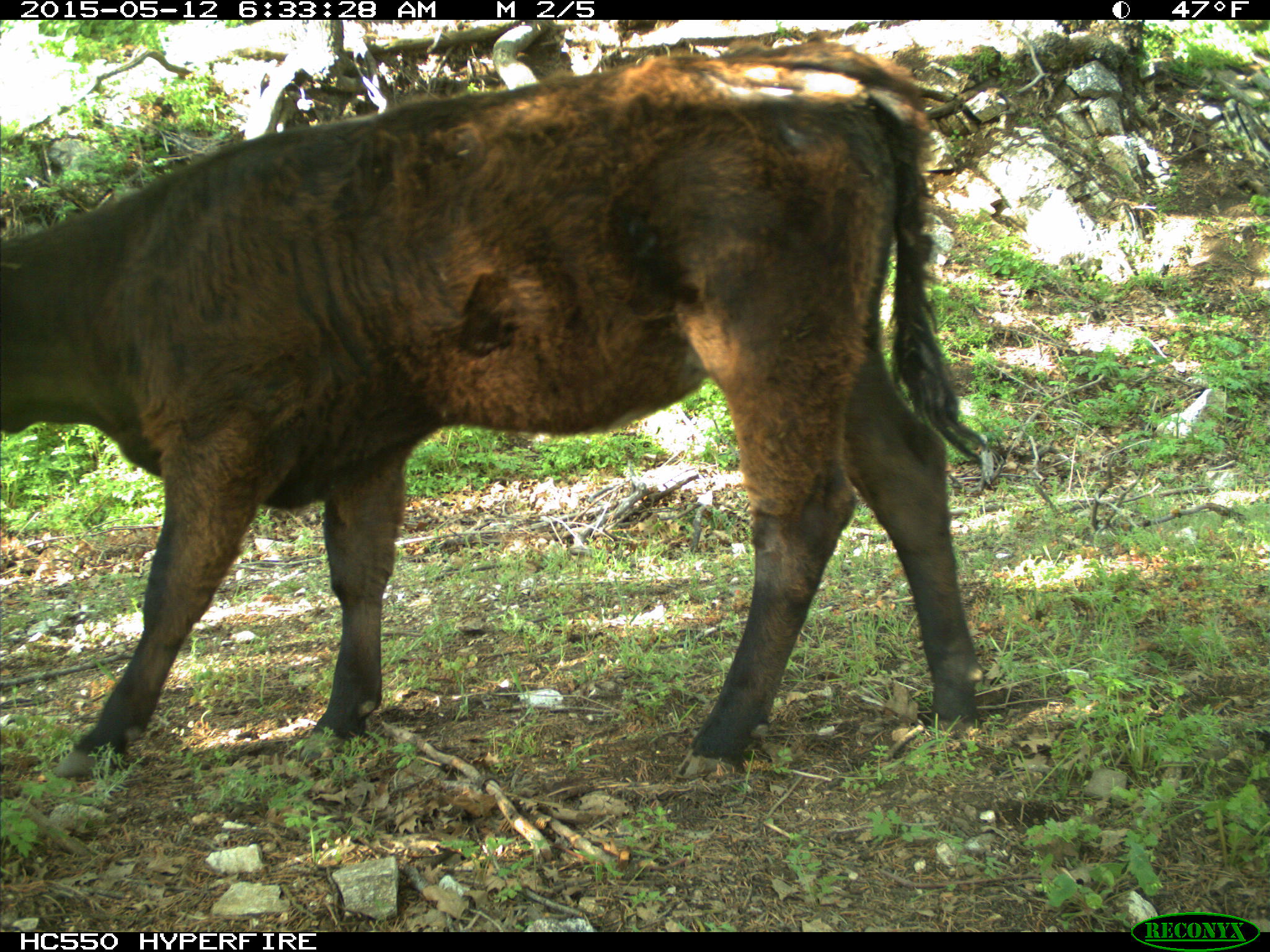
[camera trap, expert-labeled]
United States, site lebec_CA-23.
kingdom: Animalia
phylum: Chordata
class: Mammalia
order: Artiodactyla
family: Bovidae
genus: Bos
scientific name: Bos taurus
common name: domestic cow